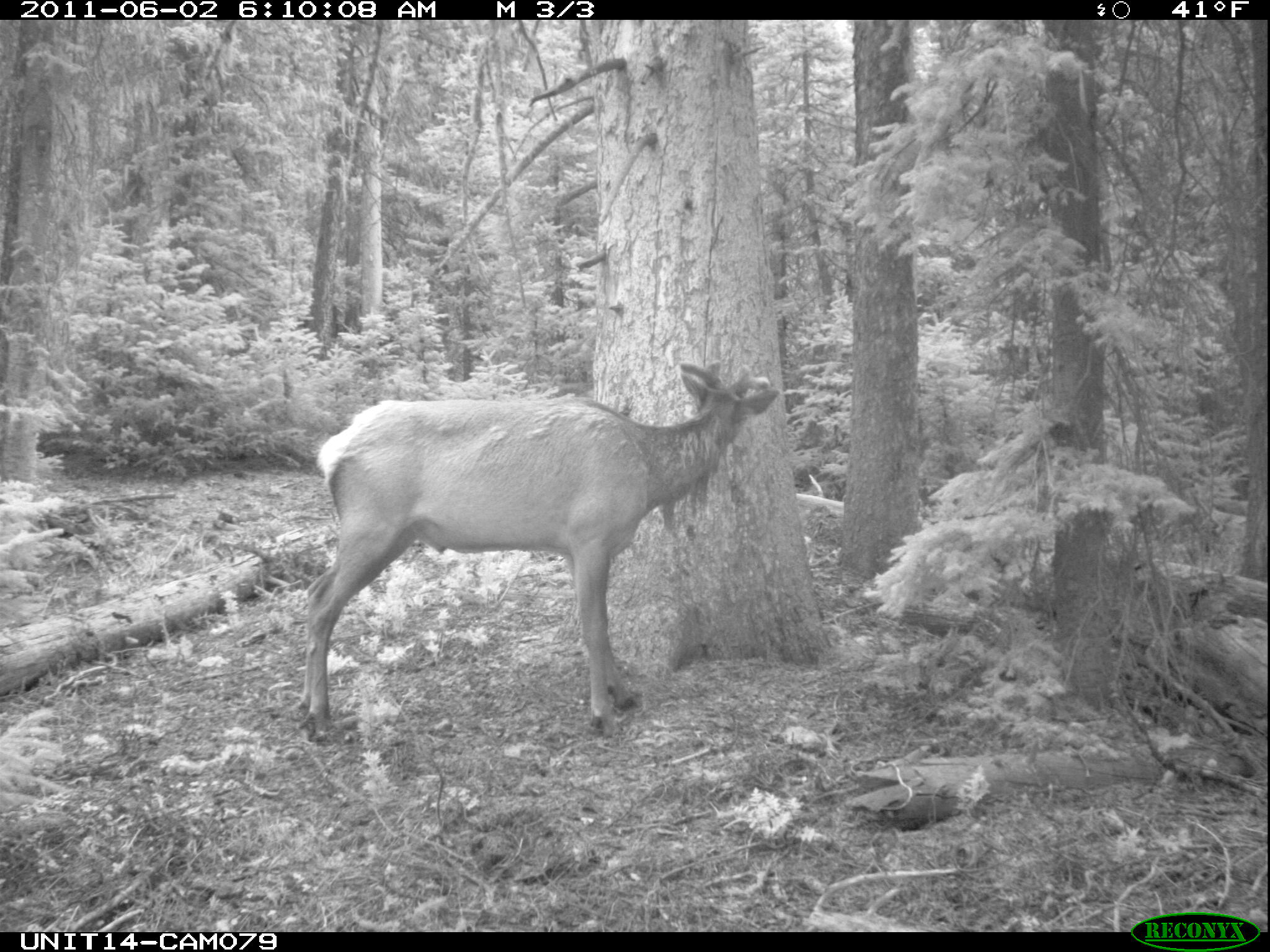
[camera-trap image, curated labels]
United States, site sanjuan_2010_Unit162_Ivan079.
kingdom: Animalia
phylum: Chordata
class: Mammalia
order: Artiodactyla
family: Cervidae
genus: Cervus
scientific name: Cervus elaphus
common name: red deer